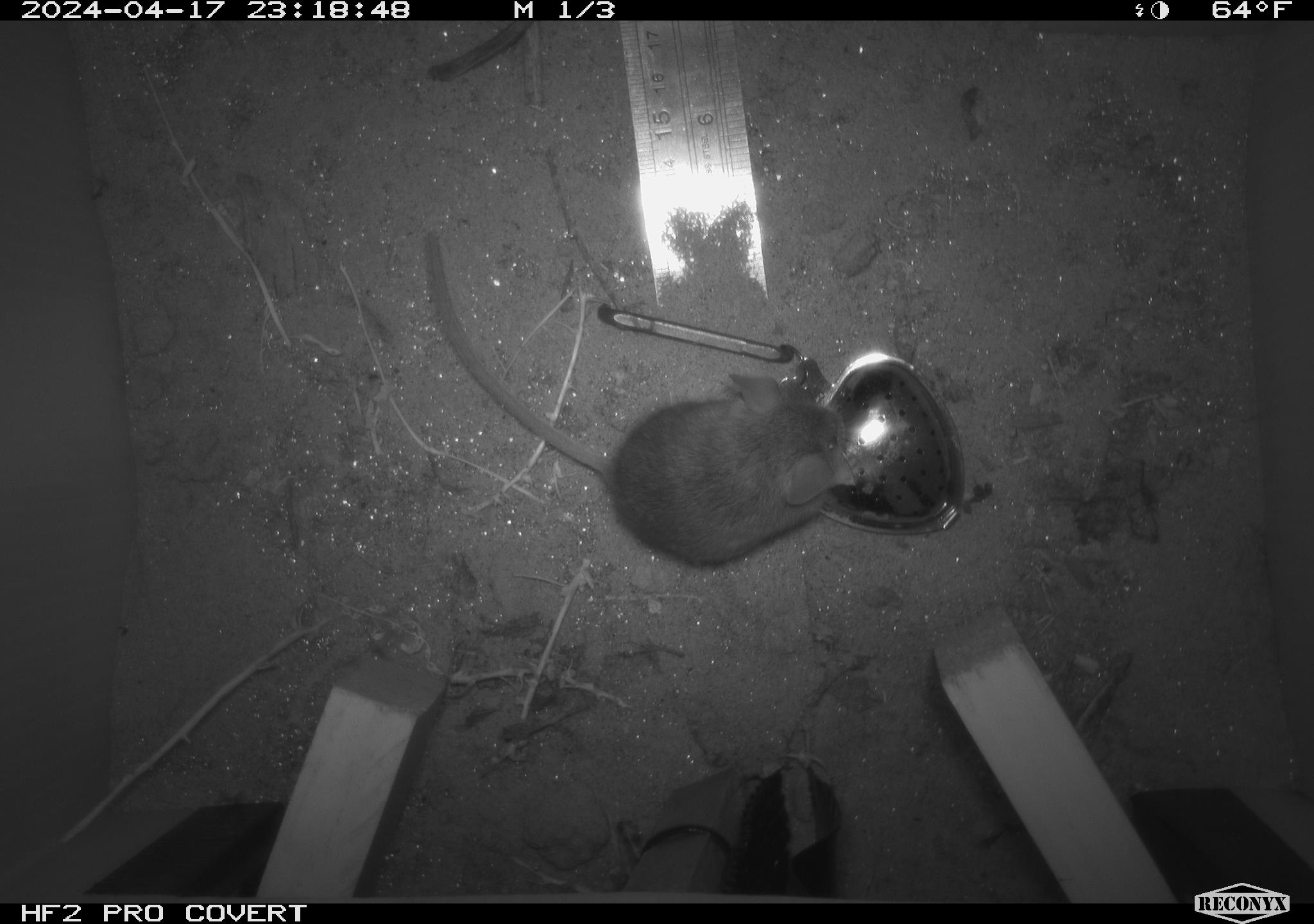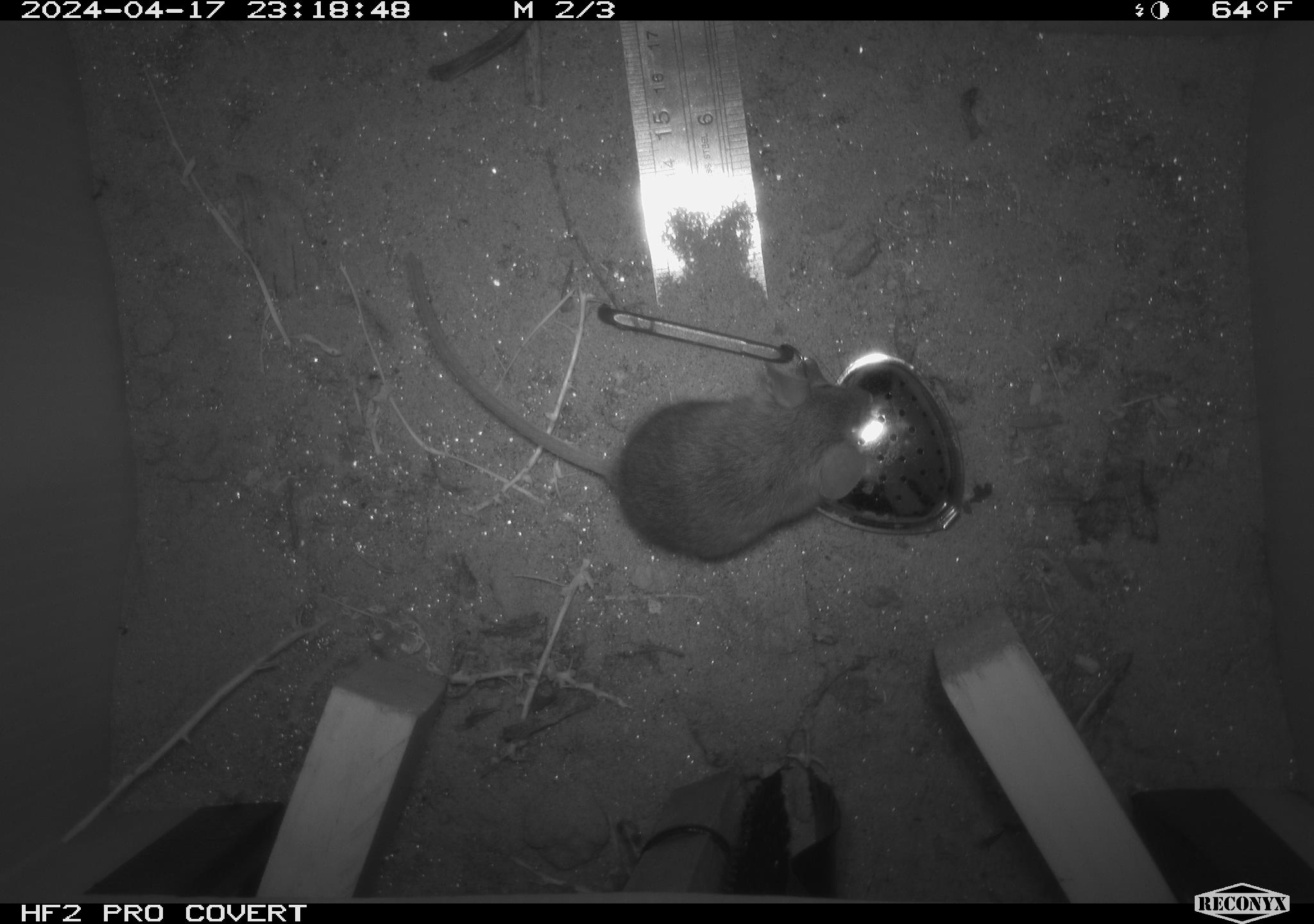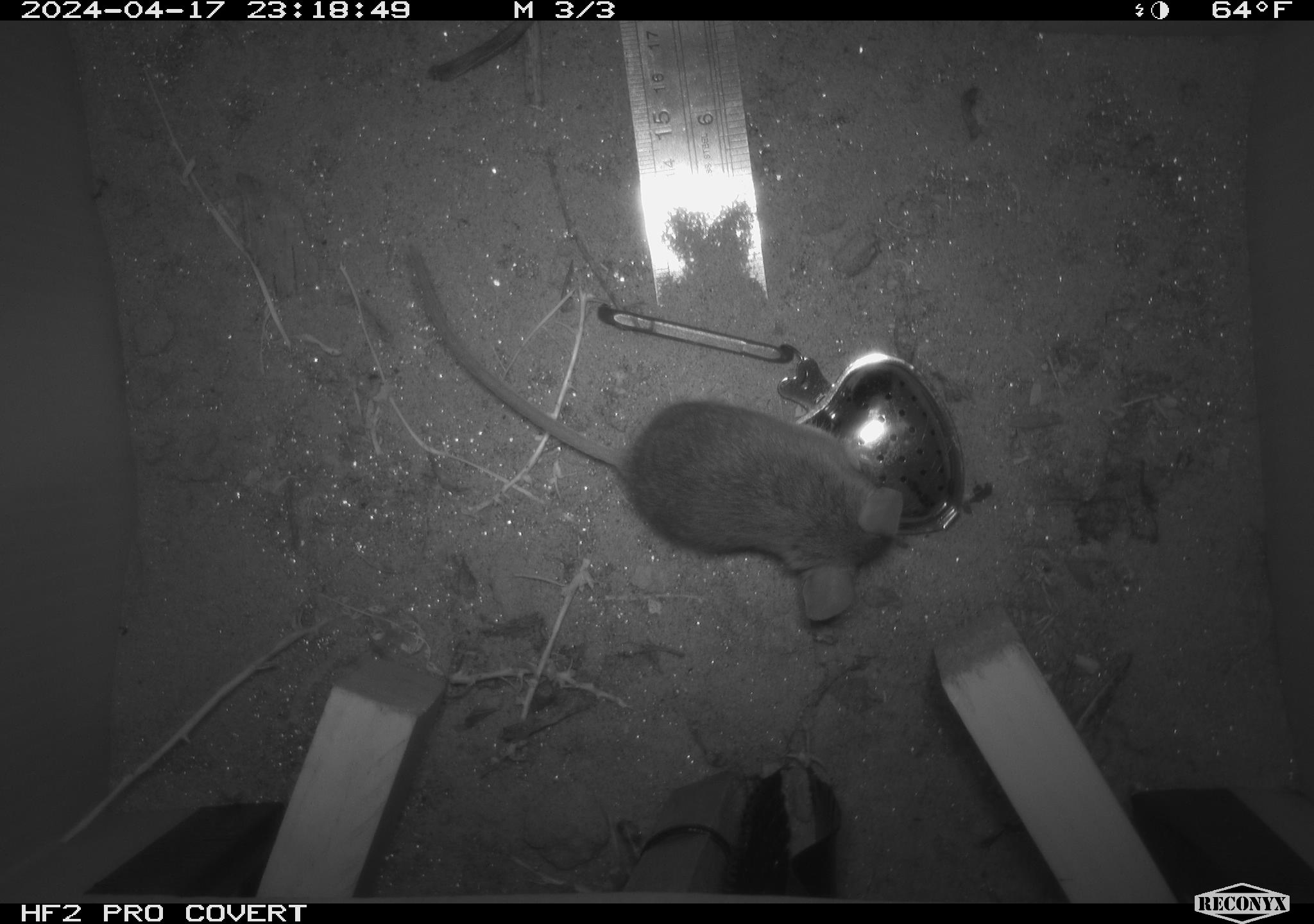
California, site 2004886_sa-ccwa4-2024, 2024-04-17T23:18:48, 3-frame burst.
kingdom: Animalia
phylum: Chordata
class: Mammalia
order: Rodentia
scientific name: Rodentia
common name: woodrat or rat or mouse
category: woodrat or rat or mouse species